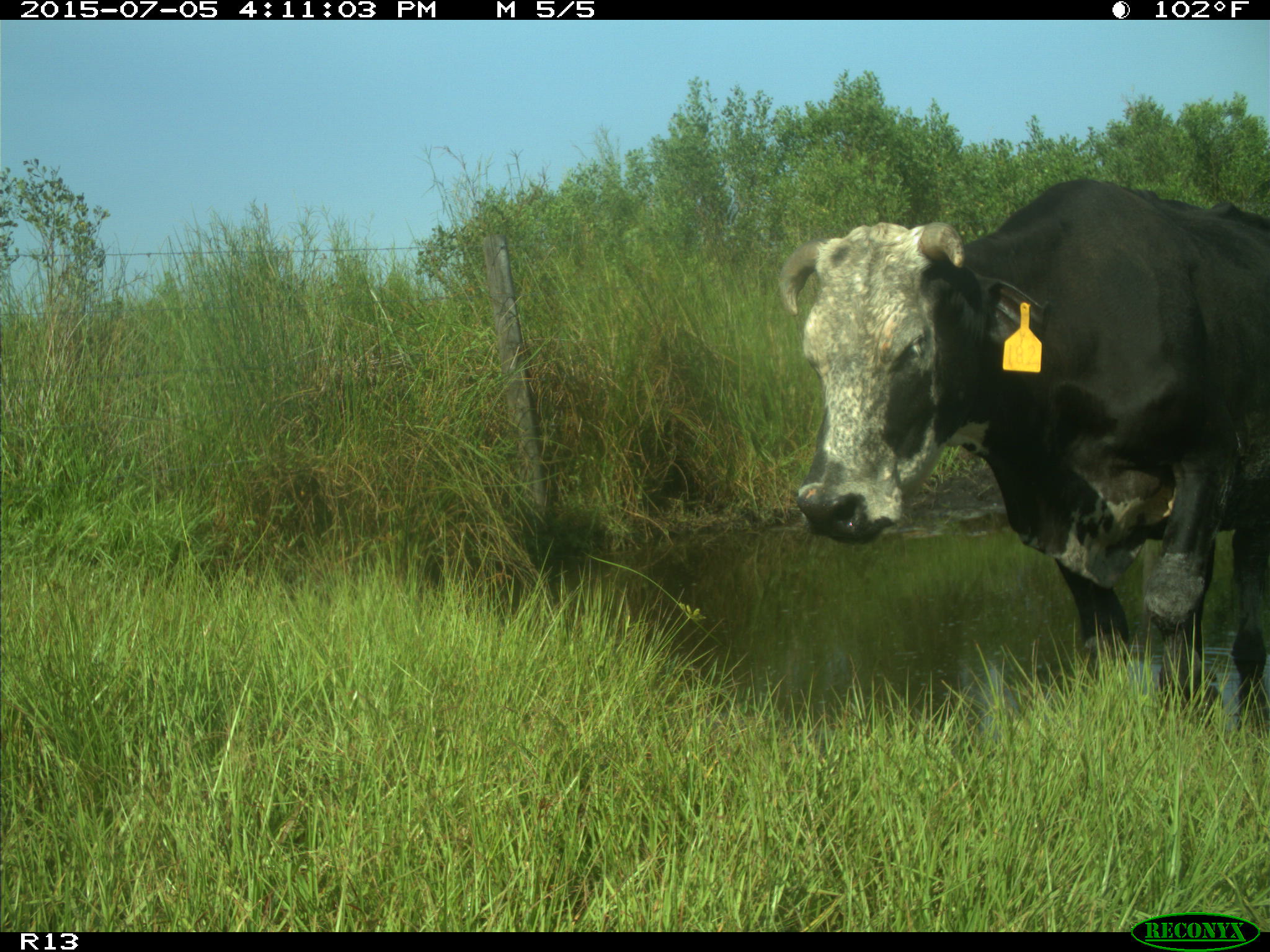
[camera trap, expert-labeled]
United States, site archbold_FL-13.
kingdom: Animalia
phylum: Chordata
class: Mammalia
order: Artiodactyla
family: Bovidae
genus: Bos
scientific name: Bos taurus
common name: domestic cow